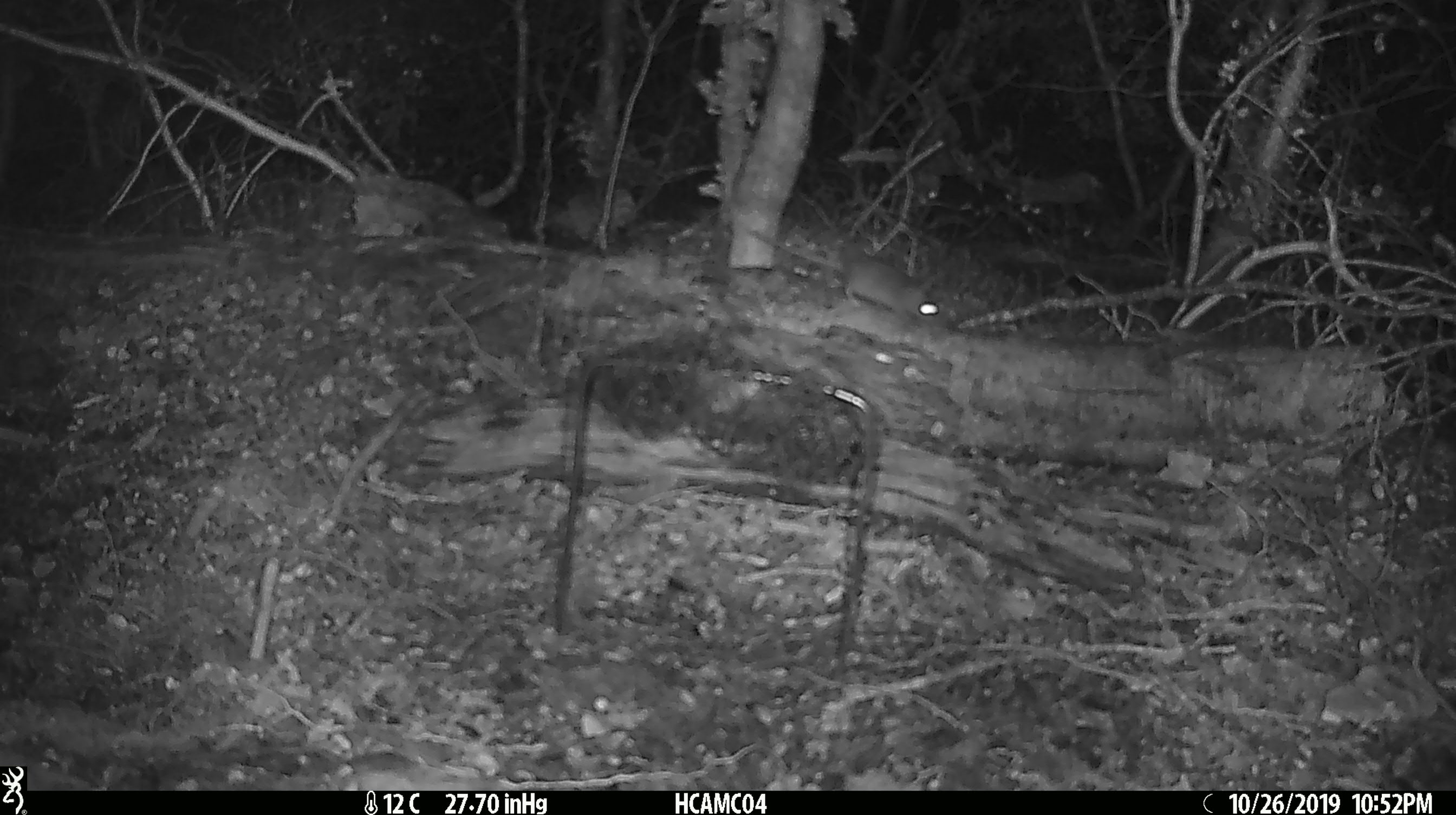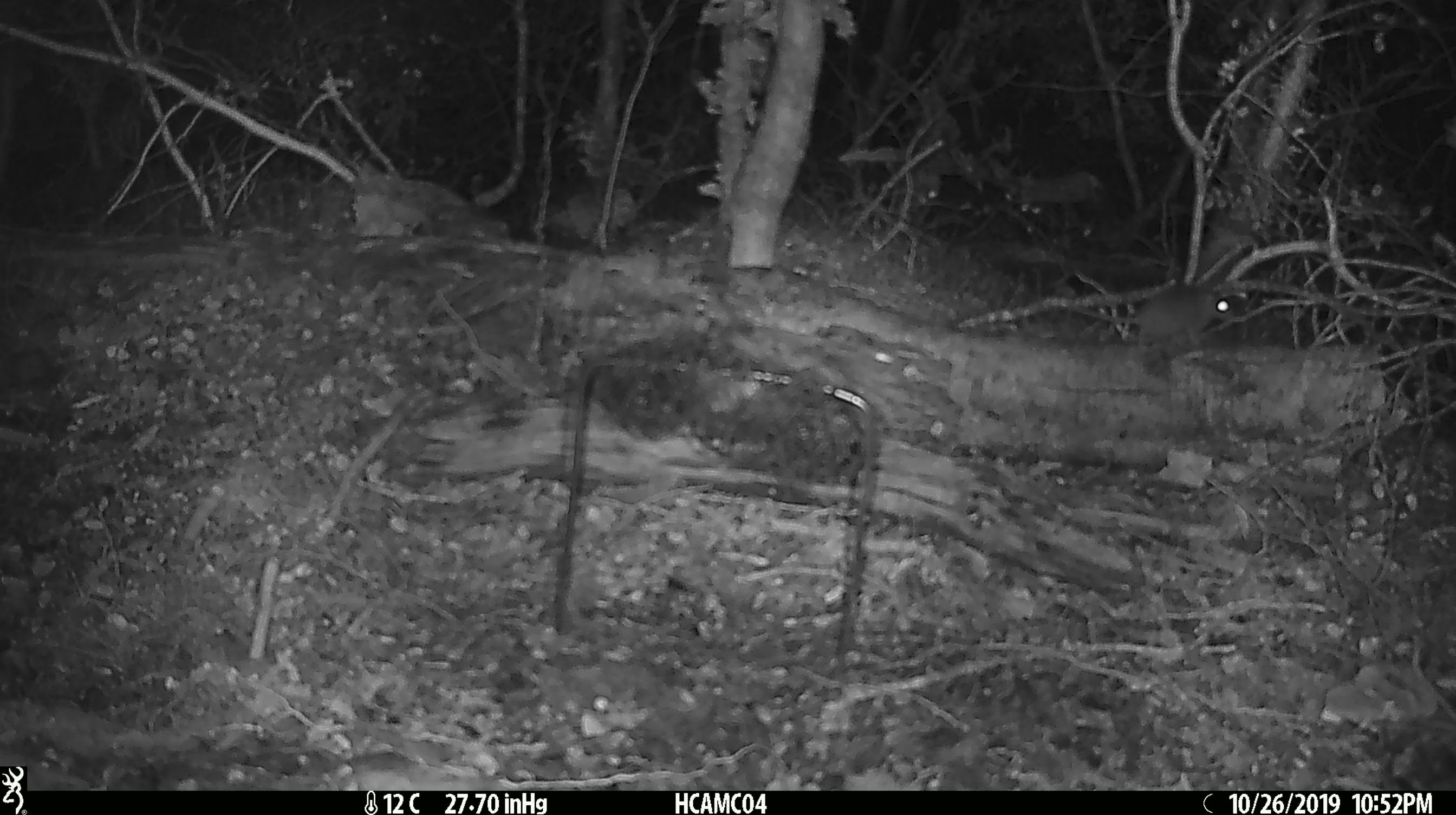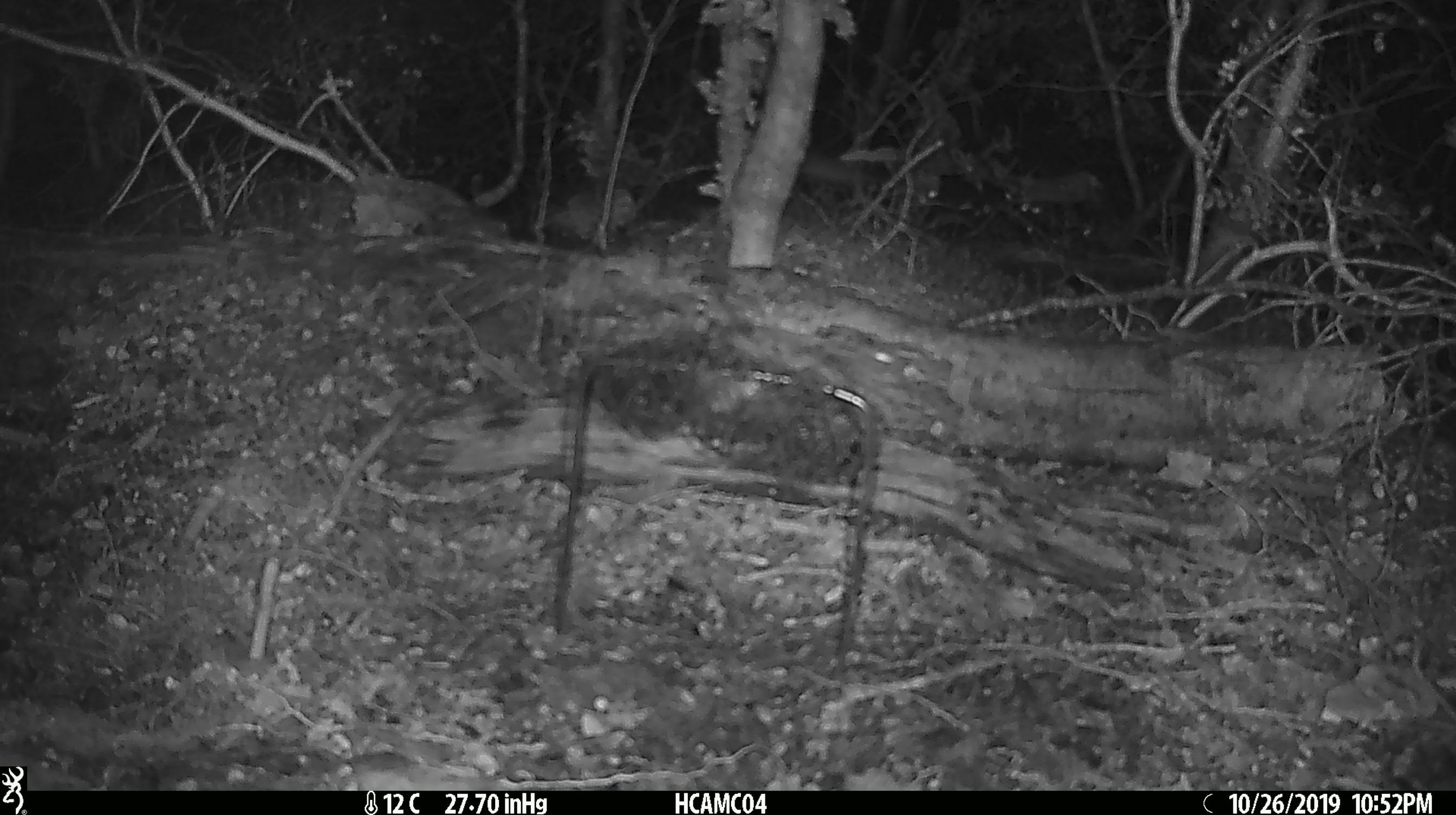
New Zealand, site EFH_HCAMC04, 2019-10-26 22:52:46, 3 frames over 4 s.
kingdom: Animalia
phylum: Chordata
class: Mammalia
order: Rodentia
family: Muridae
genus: Mus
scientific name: Mus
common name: mouse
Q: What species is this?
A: Mouse (Mus).